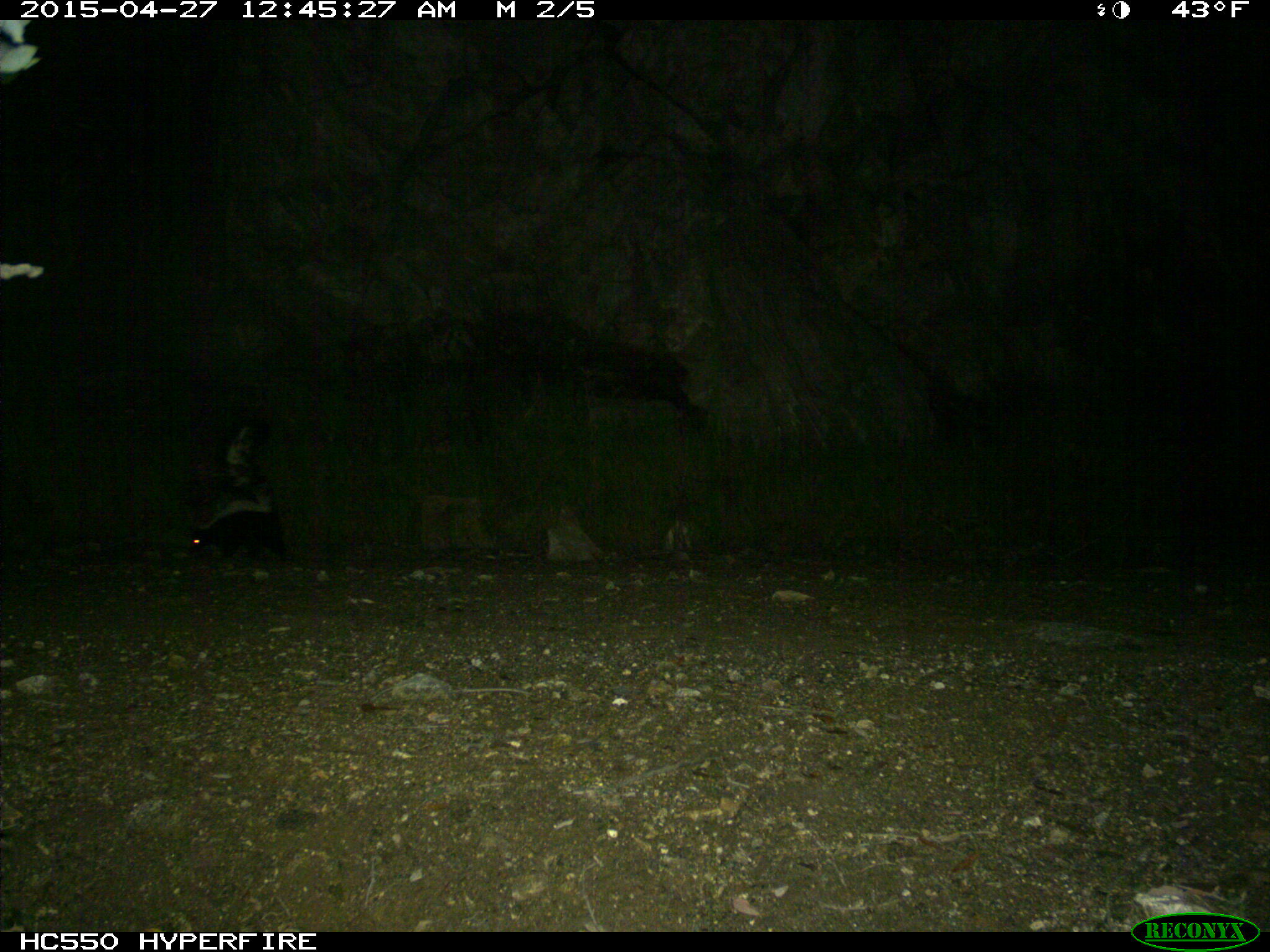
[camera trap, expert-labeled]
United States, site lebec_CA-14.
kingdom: Animalia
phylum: Chordata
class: Mammalia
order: Carnivora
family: Mephitidae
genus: Mephitis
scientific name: Mephitis mephitis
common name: striped skunk